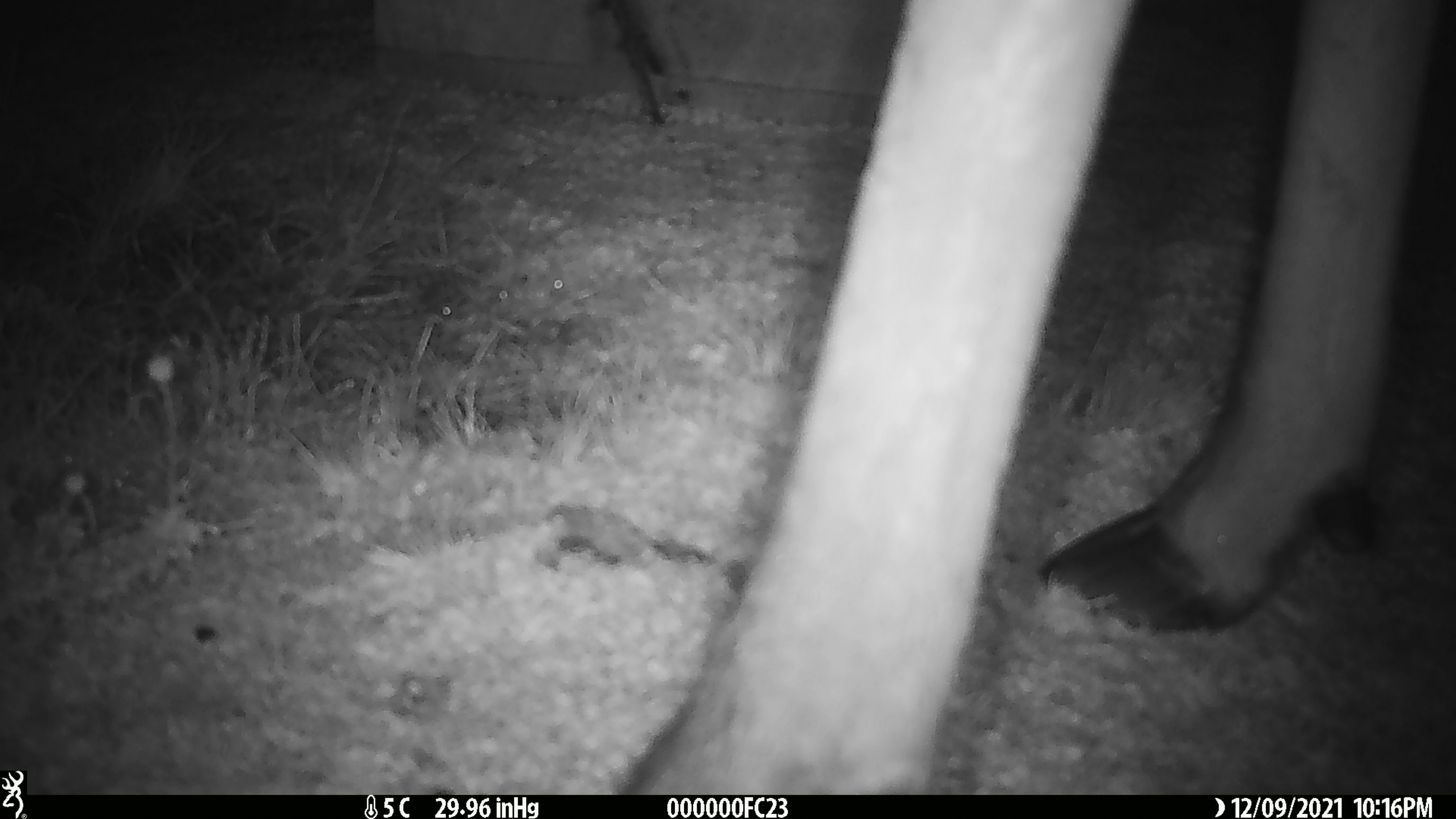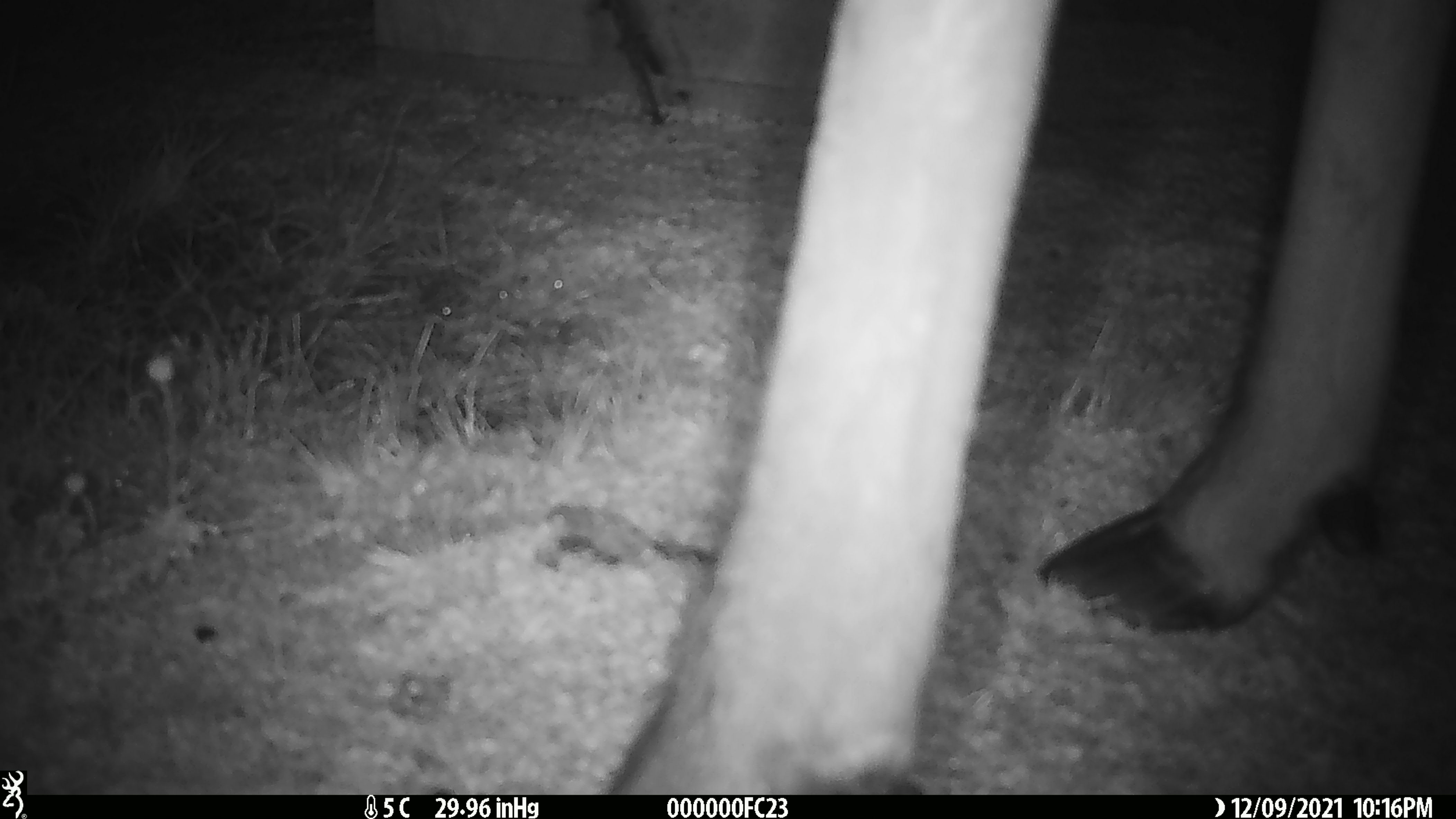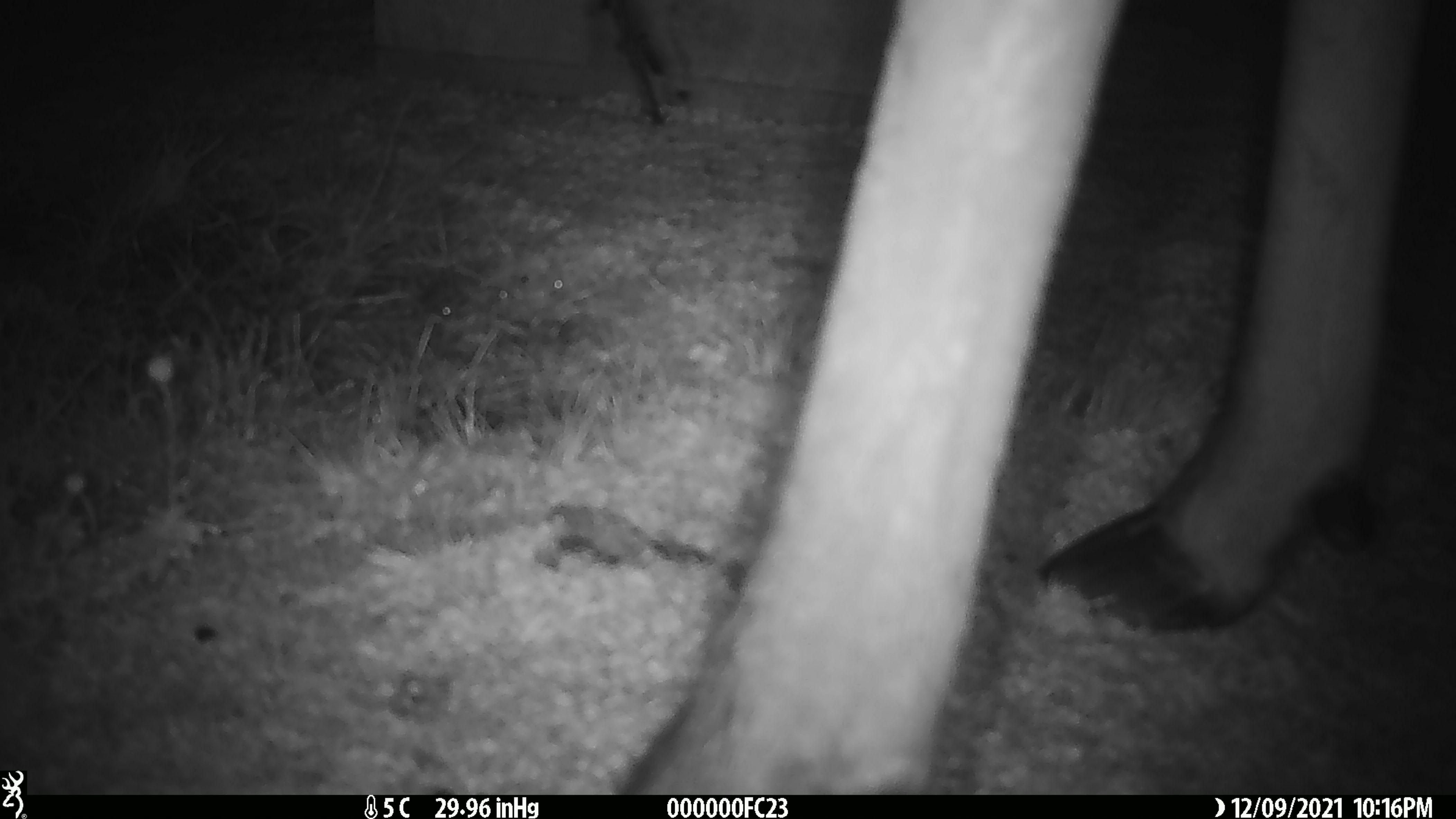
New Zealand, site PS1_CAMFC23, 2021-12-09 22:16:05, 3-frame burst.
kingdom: Animalia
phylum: Chordata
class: Mammalia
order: Artiodactyla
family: Cervidae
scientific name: Cervidae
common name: deer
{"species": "deer (Cervidae)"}